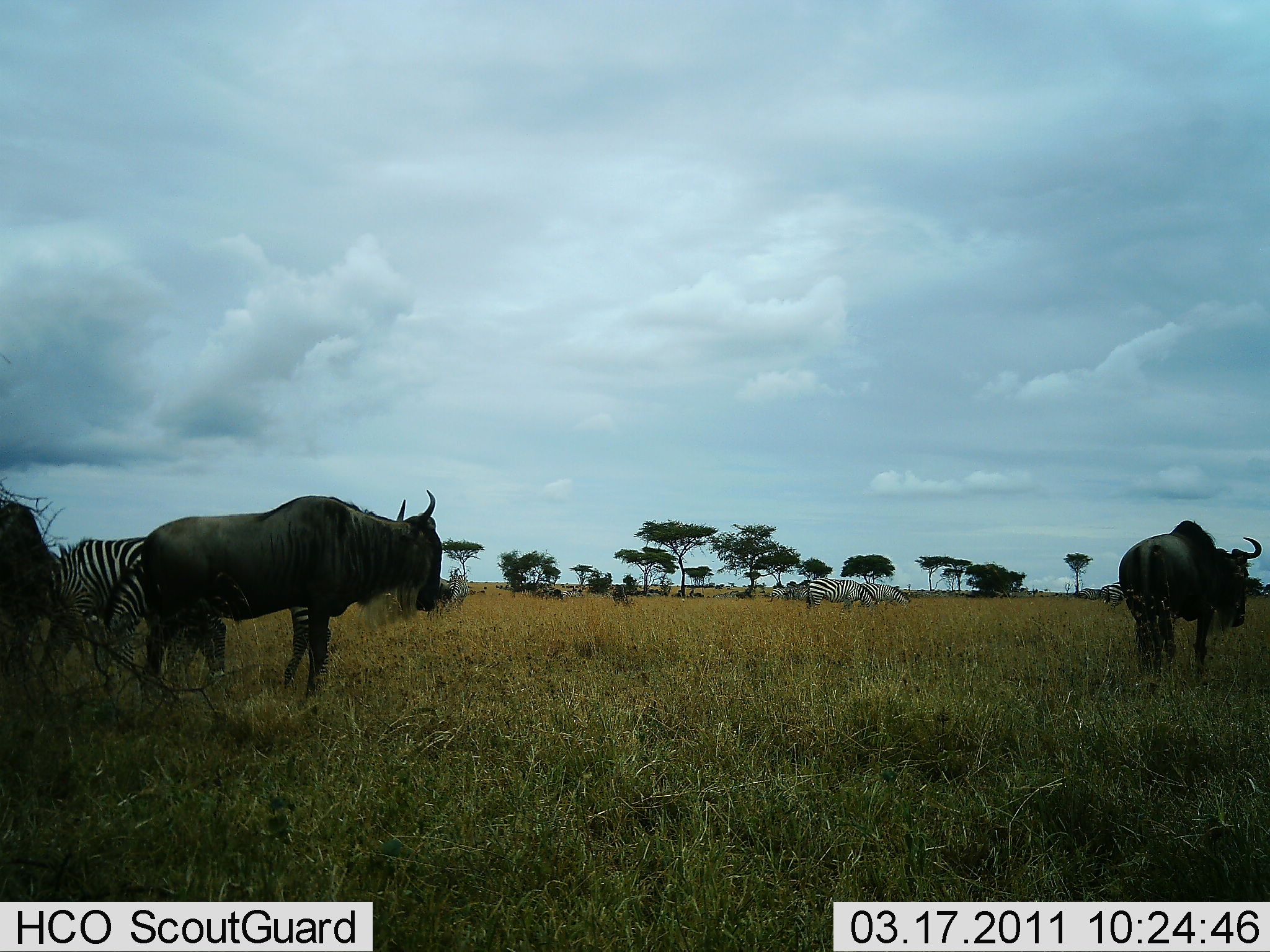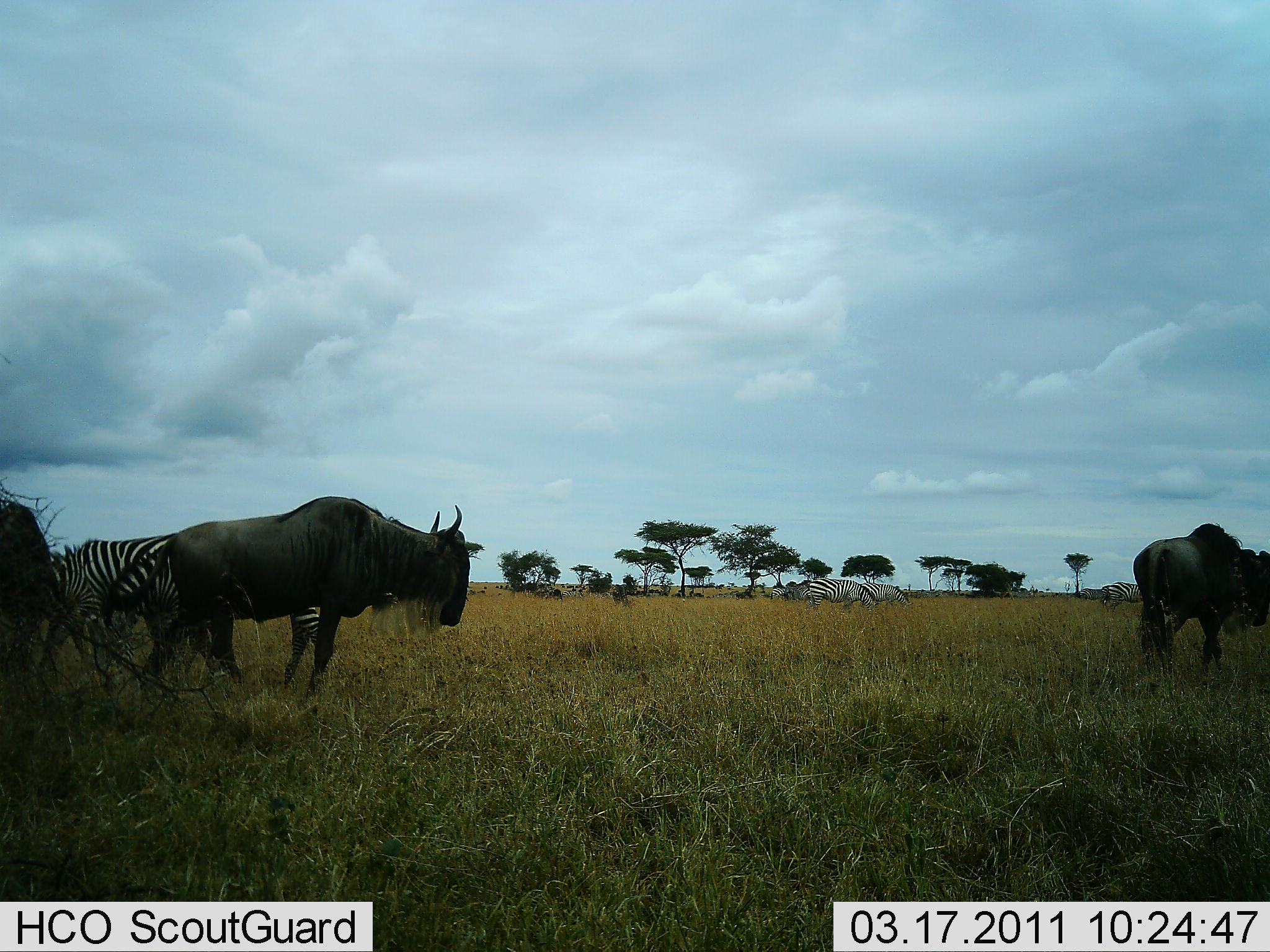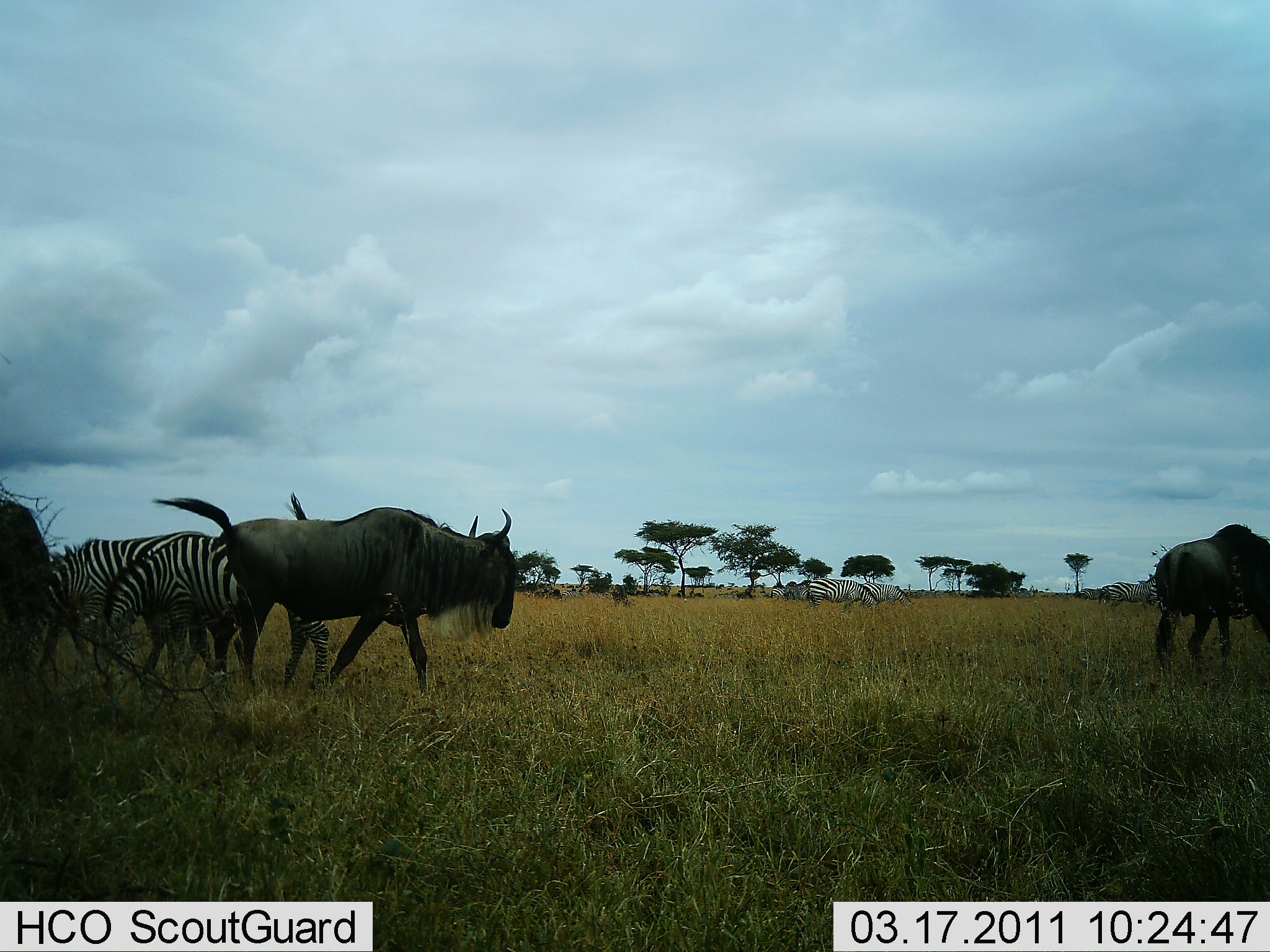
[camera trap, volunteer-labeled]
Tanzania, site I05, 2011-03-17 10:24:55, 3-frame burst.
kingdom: Animalia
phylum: Chordata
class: Mammalia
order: Artiodactyla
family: Bovidae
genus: Connochaetes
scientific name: Connochaetes taurinus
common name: blue wildebeest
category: wildebeest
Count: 3.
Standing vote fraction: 35%.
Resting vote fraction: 6%.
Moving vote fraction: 76%.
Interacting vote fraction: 0%.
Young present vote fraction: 0%.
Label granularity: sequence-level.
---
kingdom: Animalia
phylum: Chordata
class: Mammalia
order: Perissodactyla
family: Equidae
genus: Equus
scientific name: Equus quagga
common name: plains zebra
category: zebra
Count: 4.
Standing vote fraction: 44%.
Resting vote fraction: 0%.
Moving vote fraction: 19%.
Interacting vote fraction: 0%.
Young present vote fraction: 0%.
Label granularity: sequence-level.